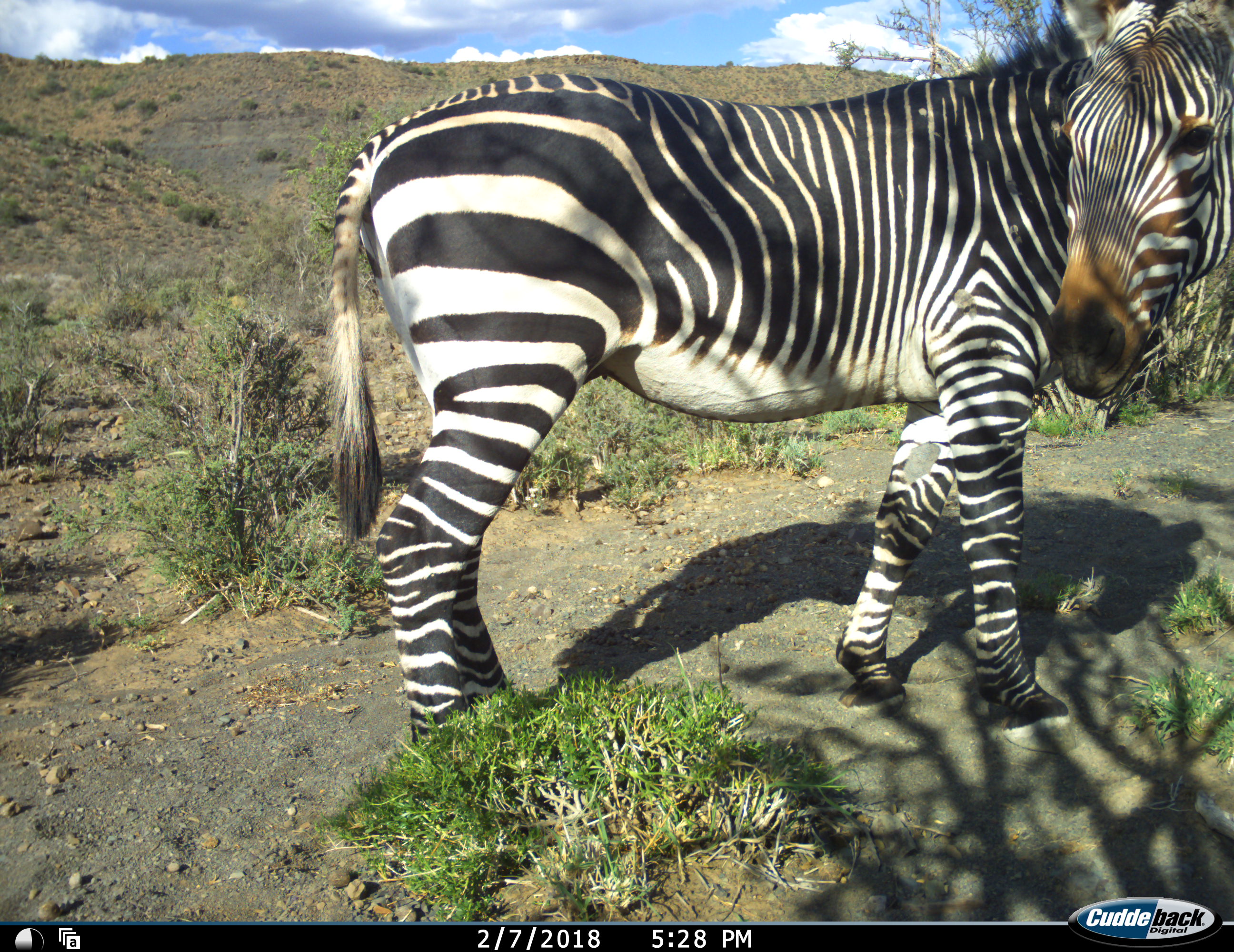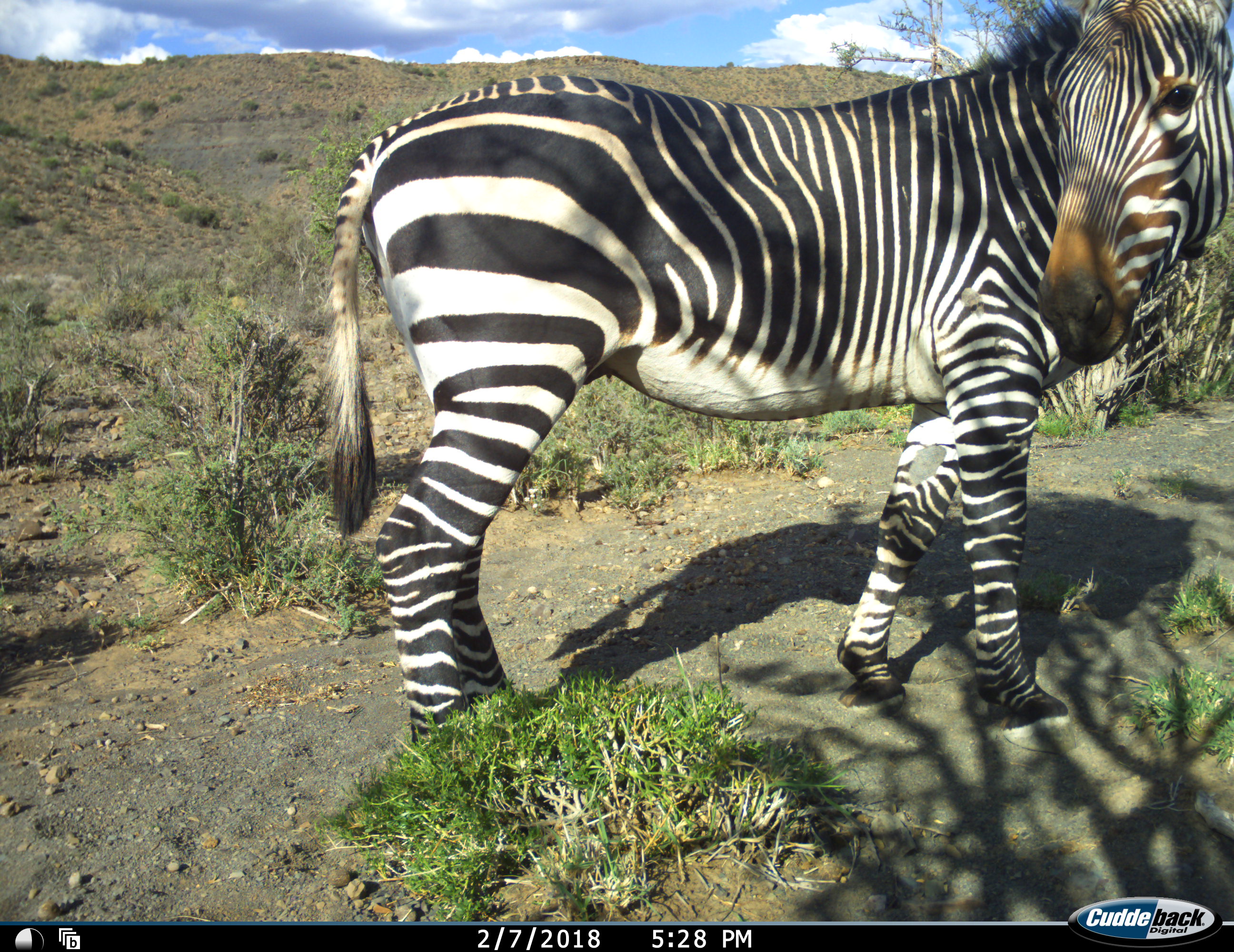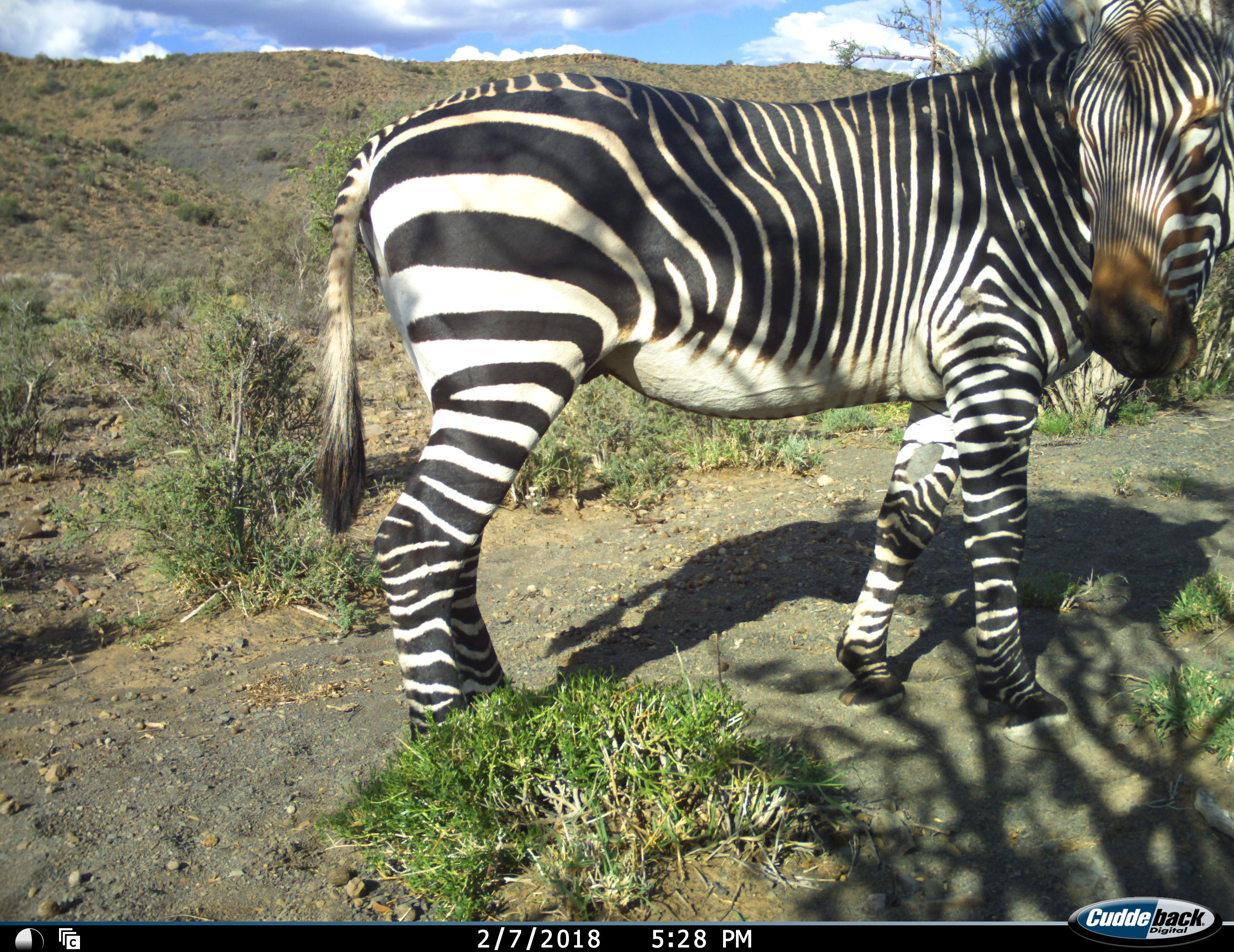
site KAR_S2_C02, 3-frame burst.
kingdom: Animalia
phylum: Chordata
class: Mammalia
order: Perissodactyla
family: Equidae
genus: Equus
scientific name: Equus zebra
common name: mountain zebra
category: zebramountain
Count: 1.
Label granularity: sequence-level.